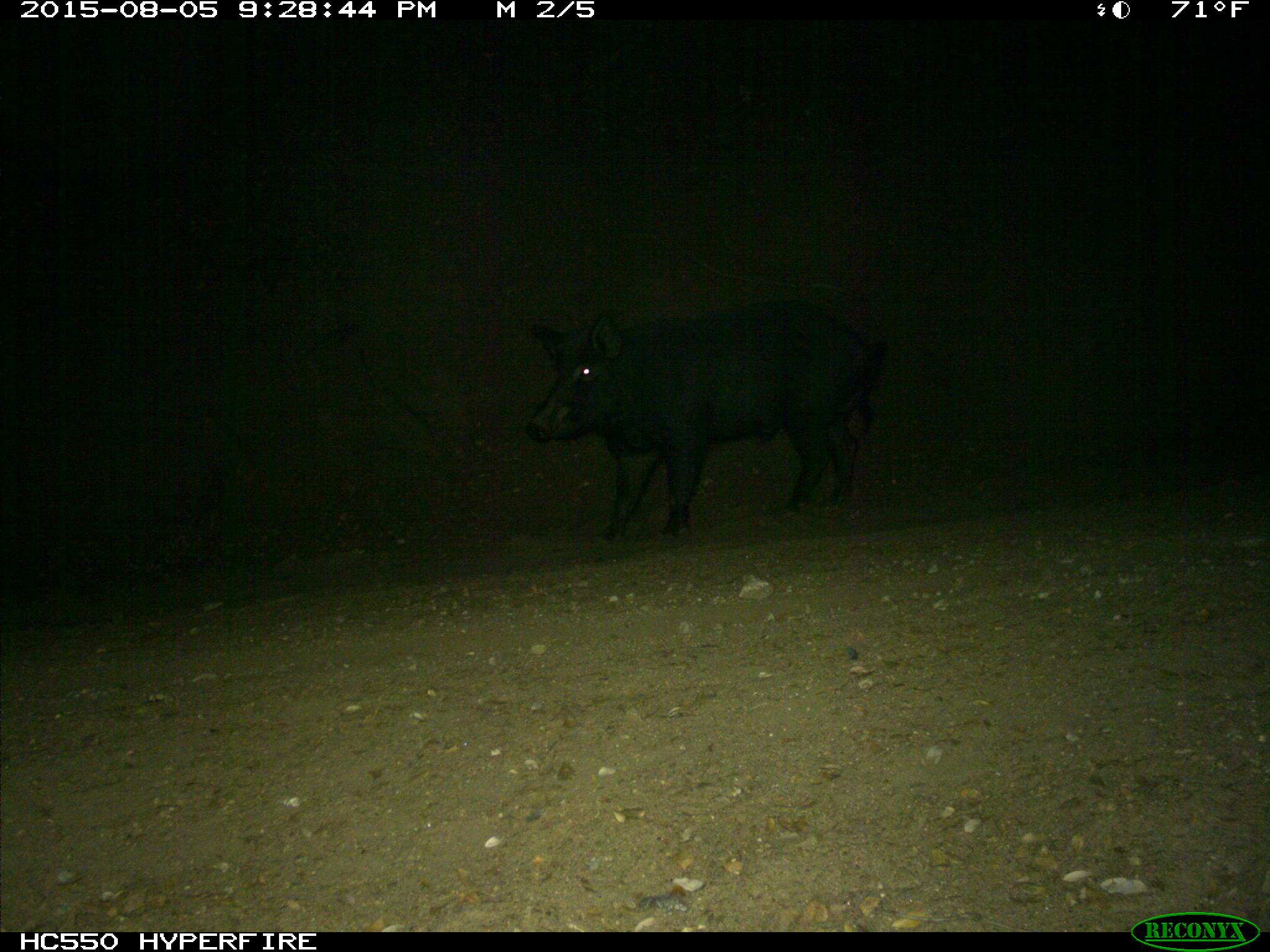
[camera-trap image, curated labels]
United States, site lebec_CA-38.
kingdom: Animalia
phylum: Chordata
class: Mammalia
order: Artiodactyla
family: Suidae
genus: Sus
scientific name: Sus scrofa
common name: wild boar